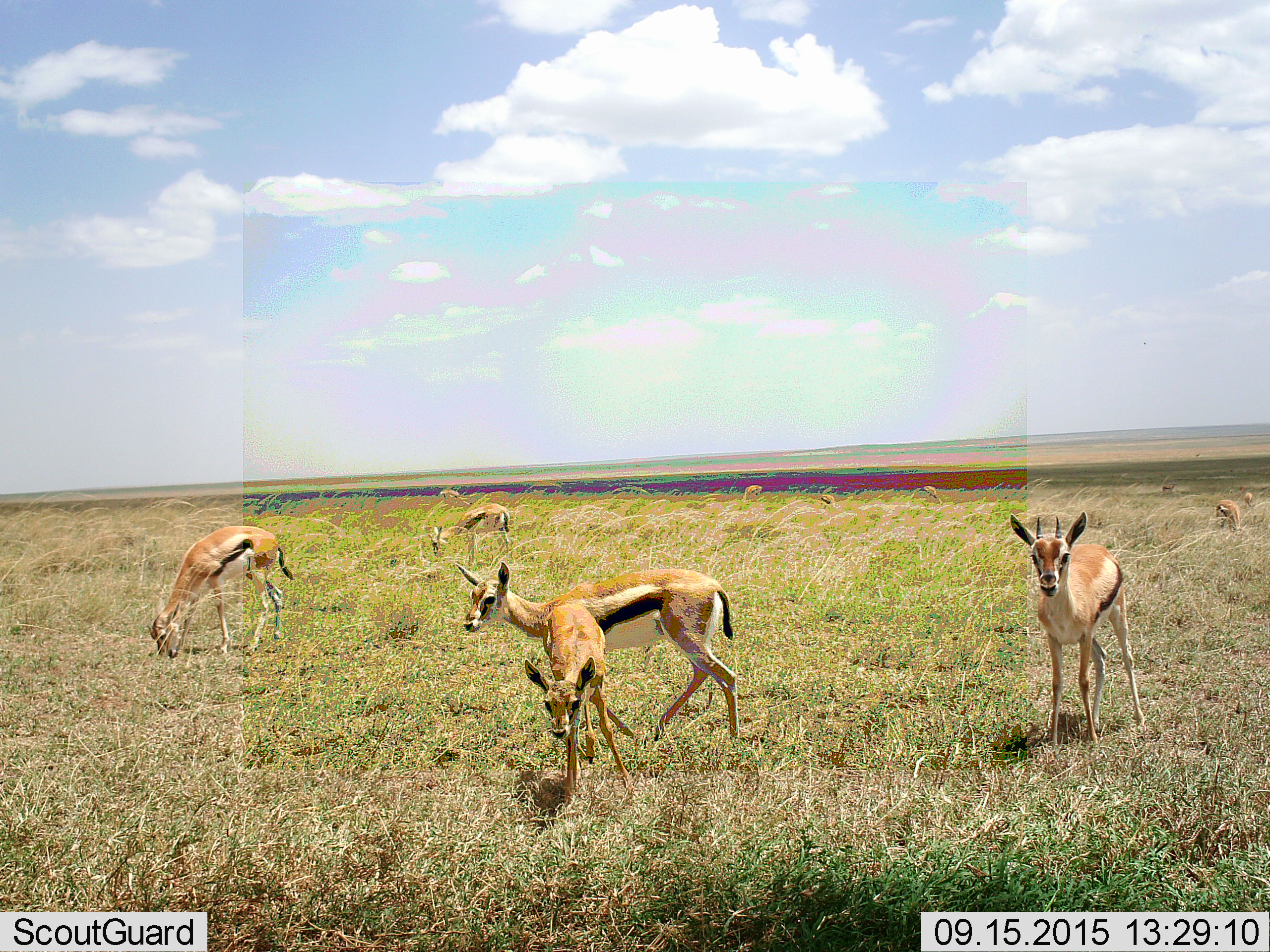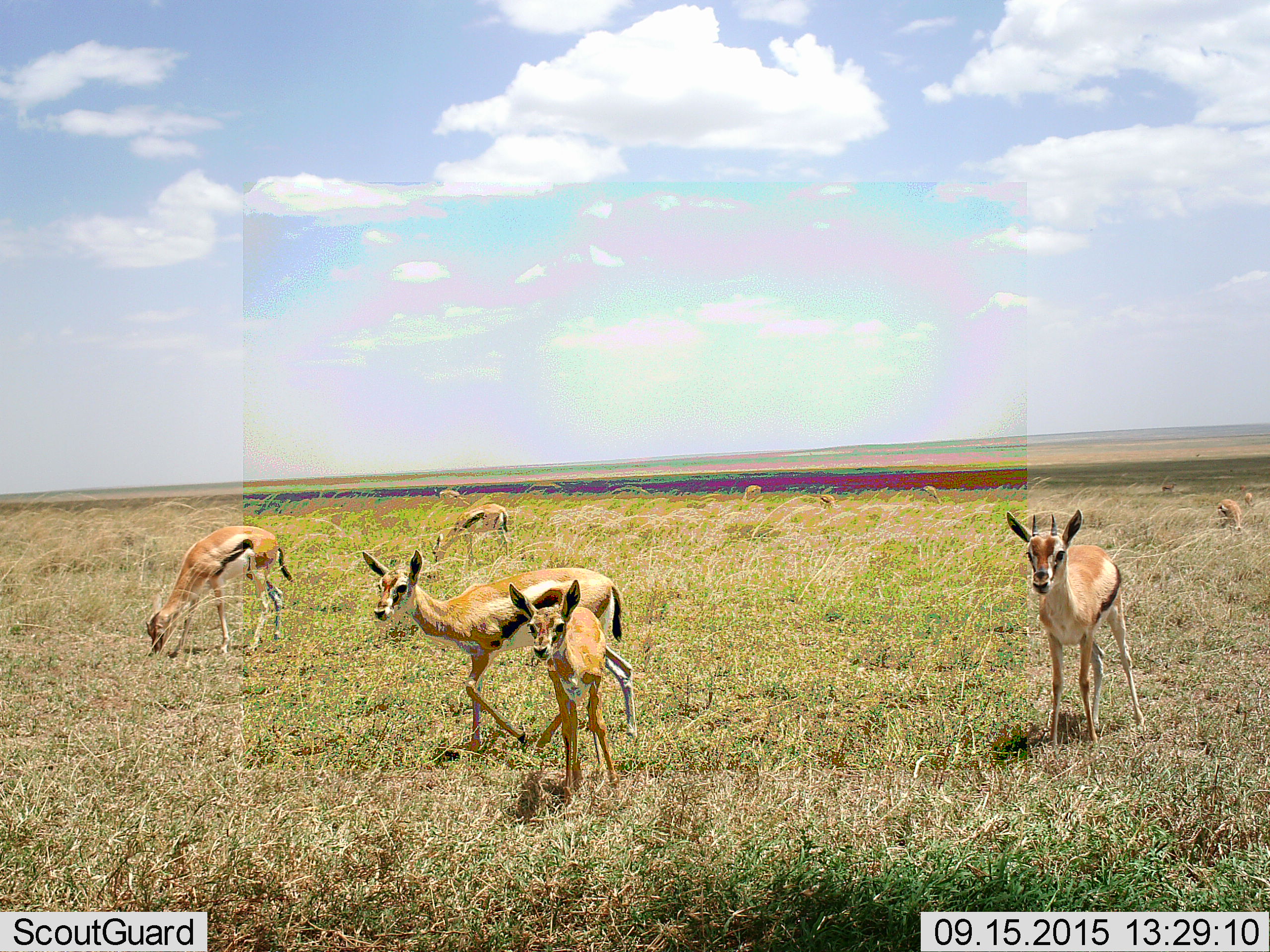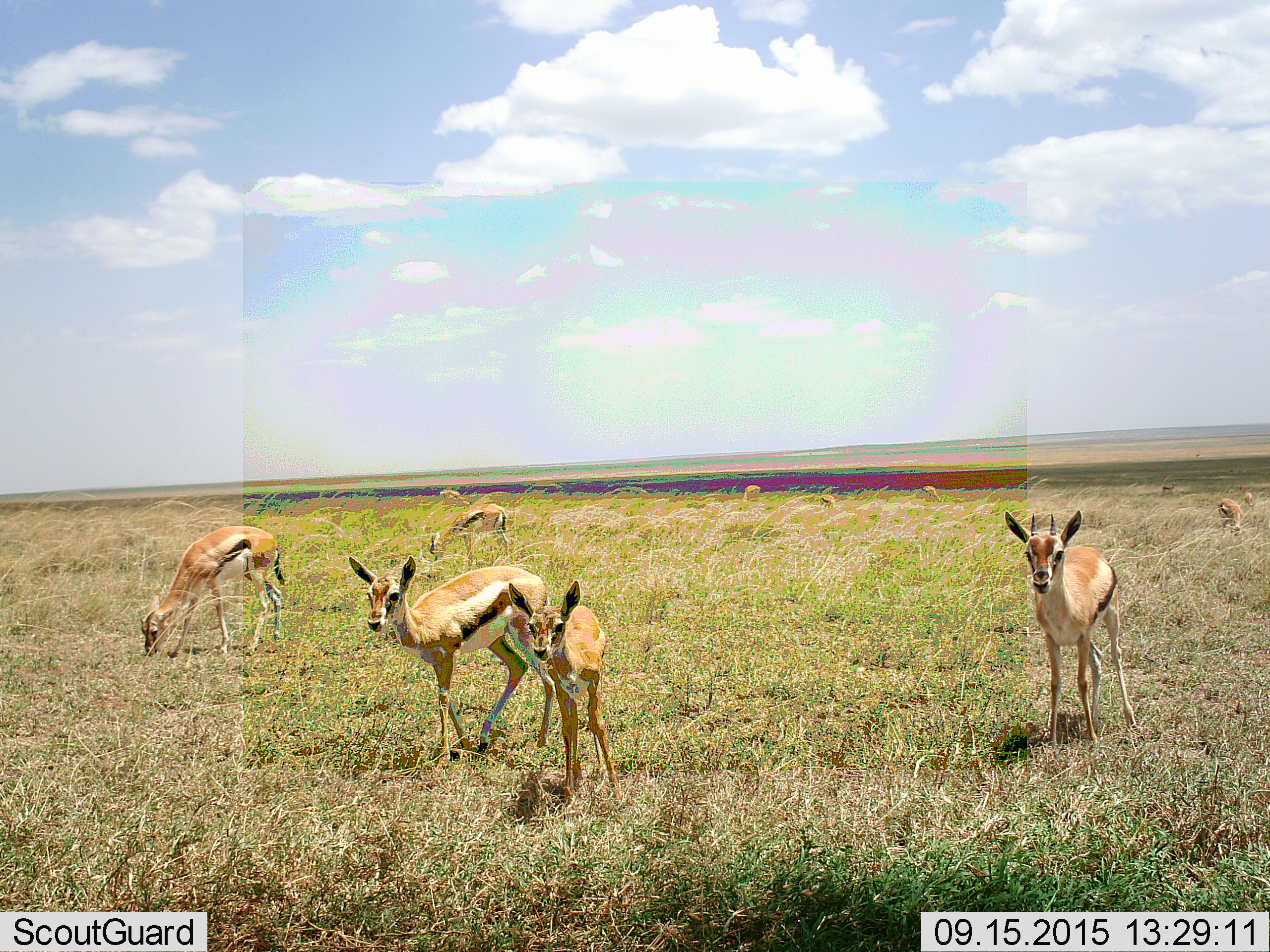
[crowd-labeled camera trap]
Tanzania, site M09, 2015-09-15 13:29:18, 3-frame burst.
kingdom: Animalia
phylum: Chordata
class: Mammalia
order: Artiodactyla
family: Bovidae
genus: Eudorcas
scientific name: Eudorcas thomsonii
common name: thomson's gazelle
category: gazellethomsons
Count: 11-50.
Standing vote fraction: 89%.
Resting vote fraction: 11%.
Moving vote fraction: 44%.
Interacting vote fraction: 22%.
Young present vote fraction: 56%.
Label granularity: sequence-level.